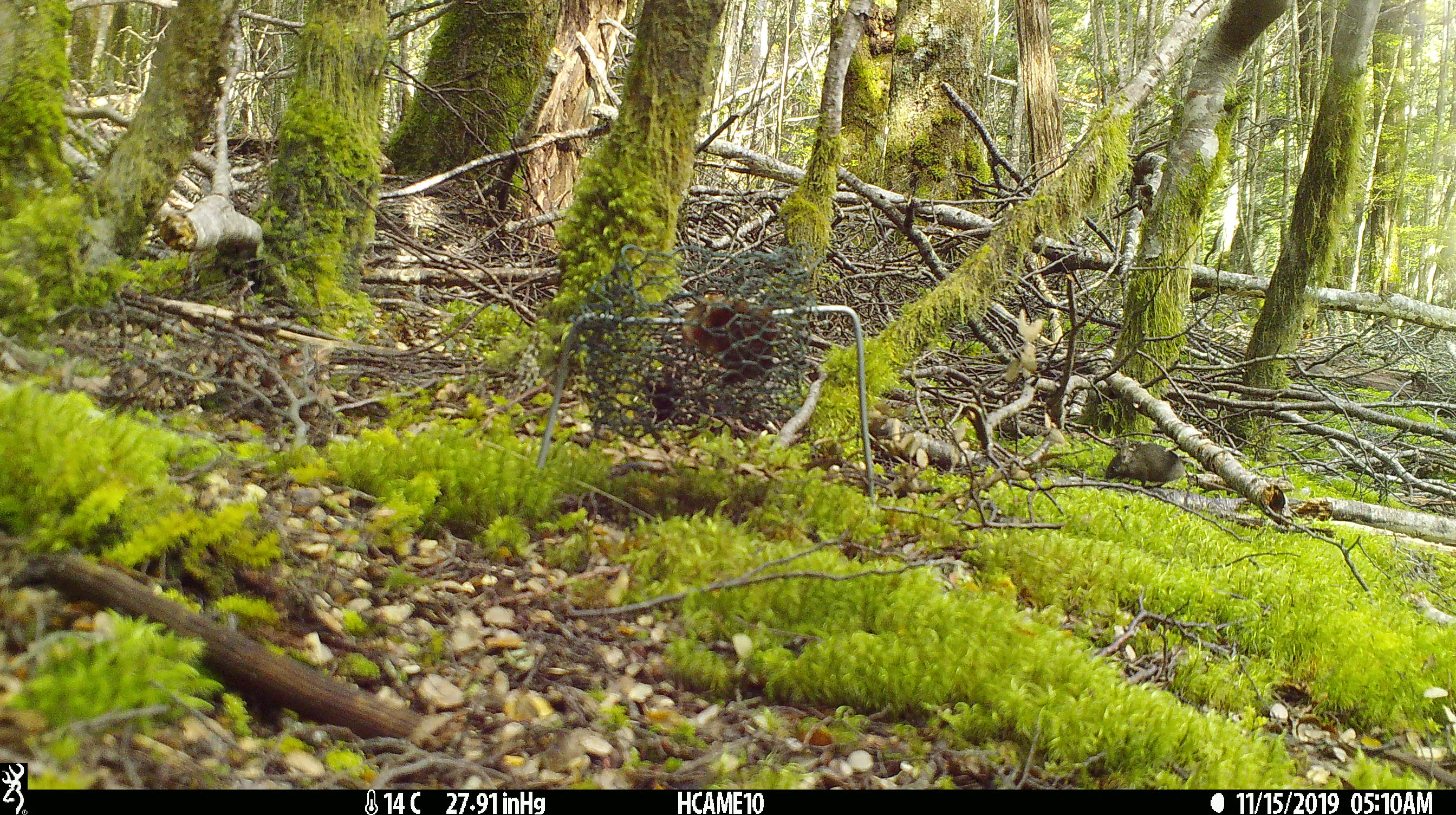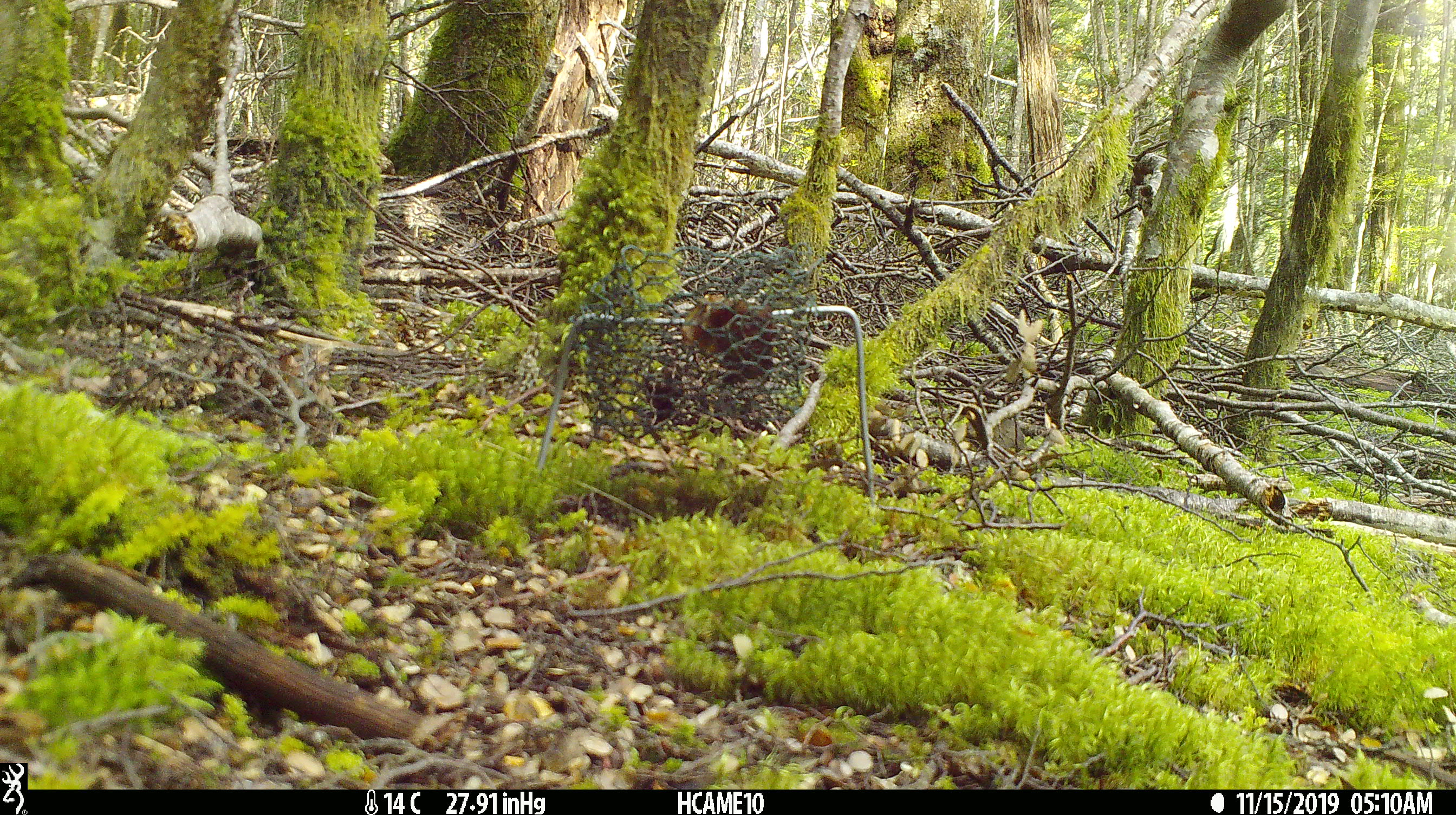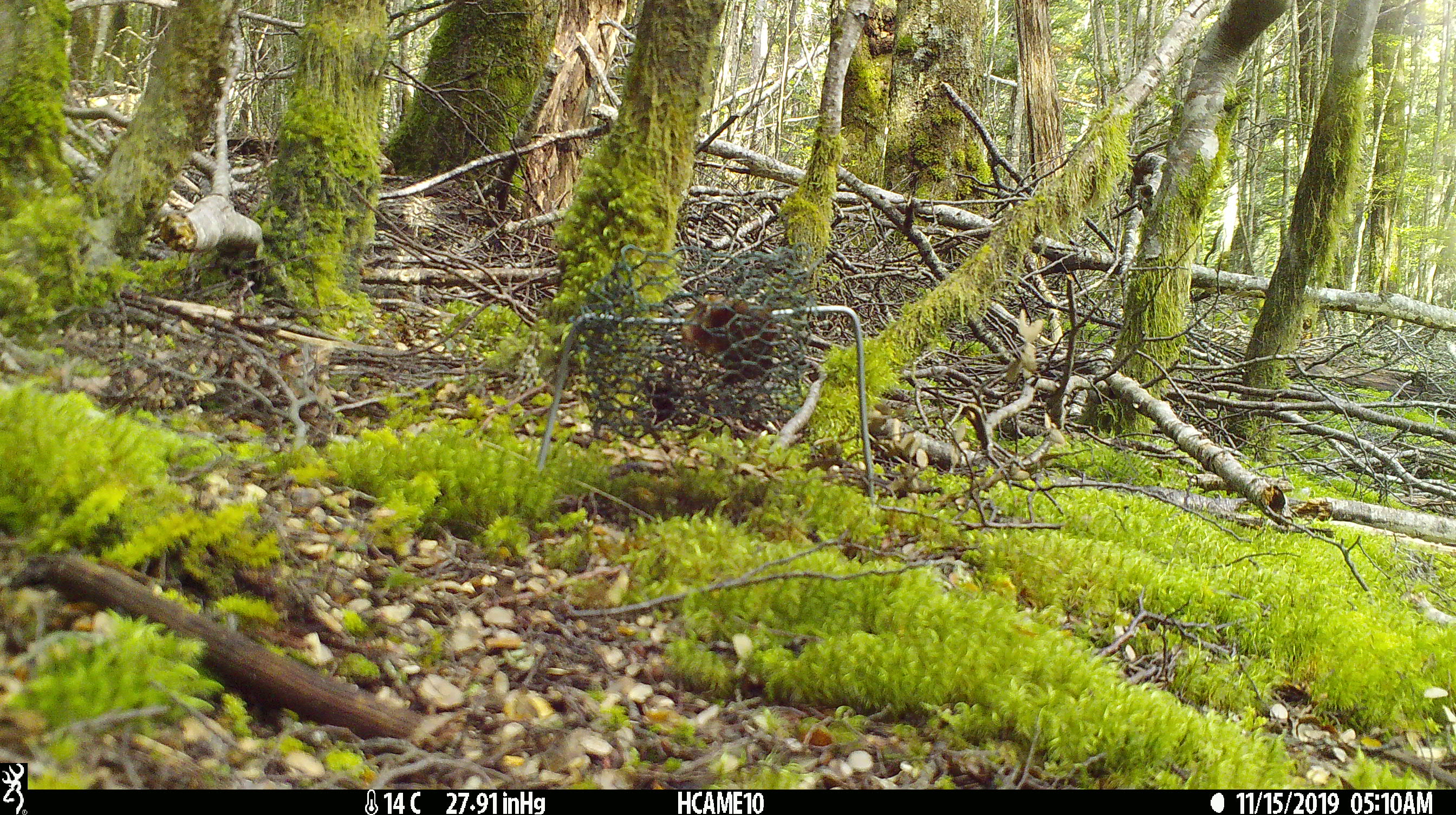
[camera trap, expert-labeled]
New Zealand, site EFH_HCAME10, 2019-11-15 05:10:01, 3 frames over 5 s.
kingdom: Animalia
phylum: Chordata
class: Mammalia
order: Rodentia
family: Muridae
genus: Mus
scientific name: Mus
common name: mouse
Mouse (Mus).